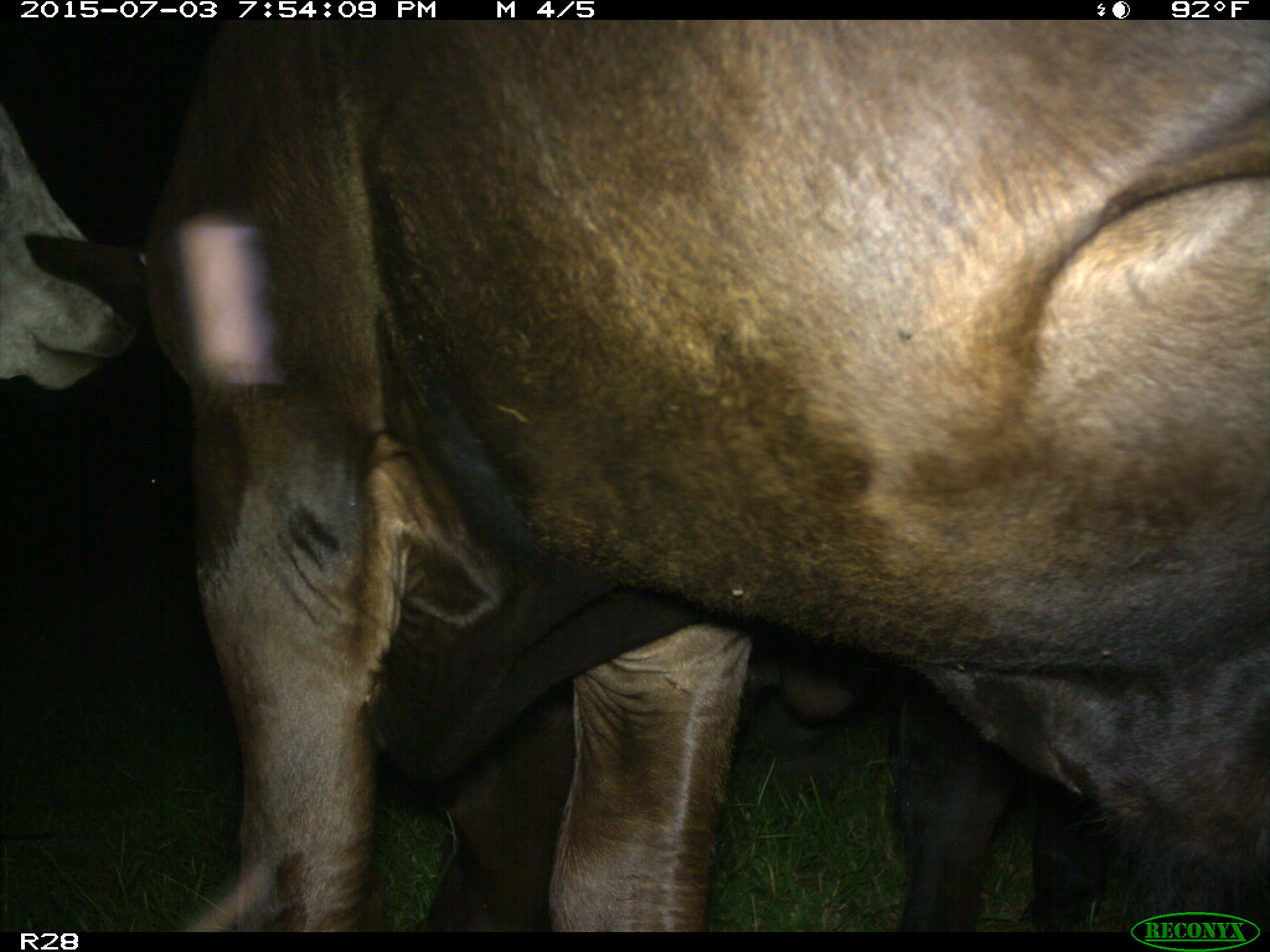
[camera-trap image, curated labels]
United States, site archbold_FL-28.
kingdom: Animalia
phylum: Chordata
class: Mammalia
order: Artiodactyla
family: Bovidae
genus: Bos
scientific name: Bos taurus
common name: domestic cow